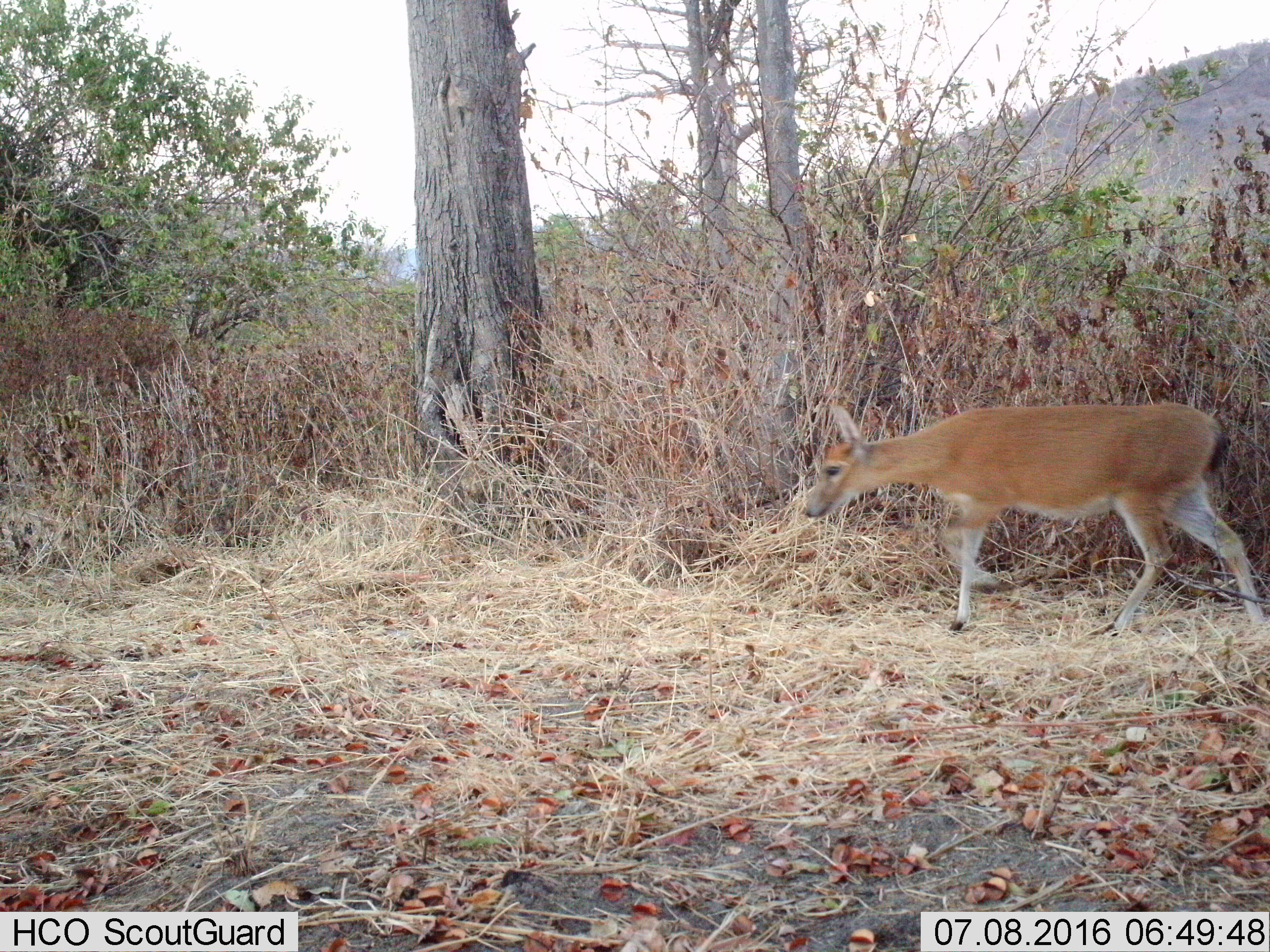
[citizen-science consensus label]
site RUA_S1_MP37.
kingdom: Animalia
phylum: Chordata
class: Mammalia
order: Artiodactyla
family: Bovidae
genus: Sylvicapra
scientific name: Sylvicapra grimmia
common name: common duiker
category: duikercommongrey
Duikercommongrey (common duiker) (Sylvicapra grimmia), count 1. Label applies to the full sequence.